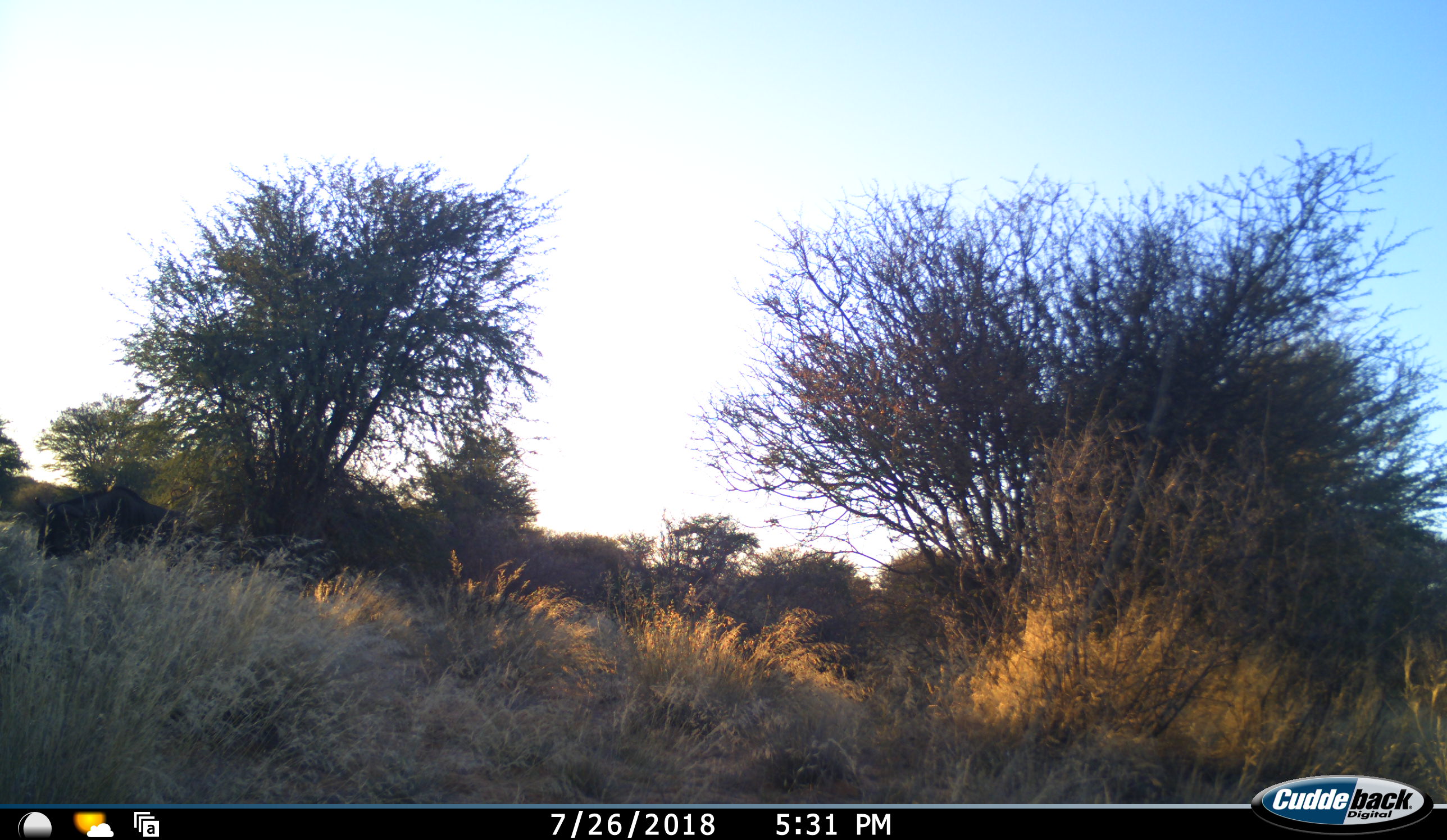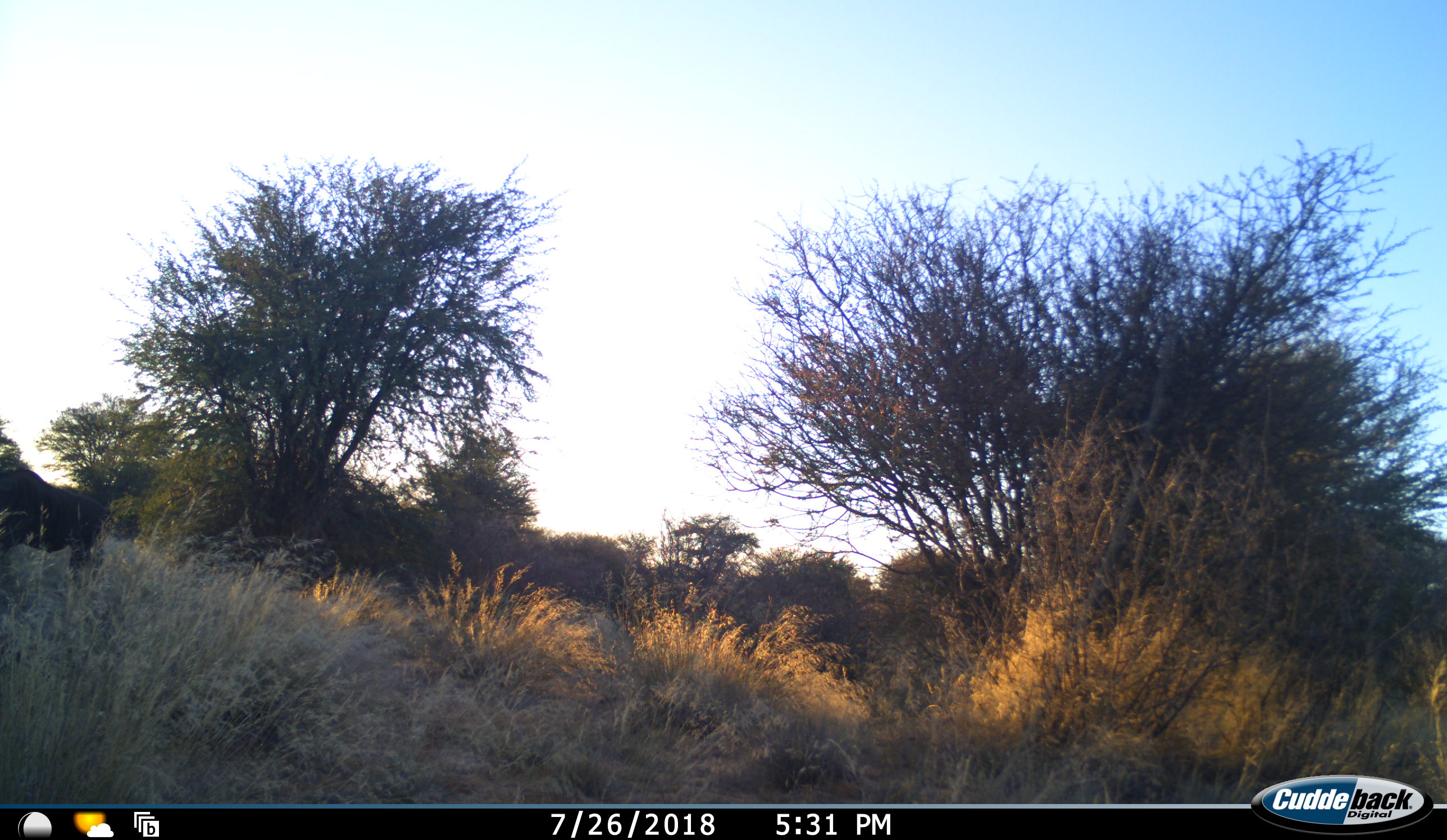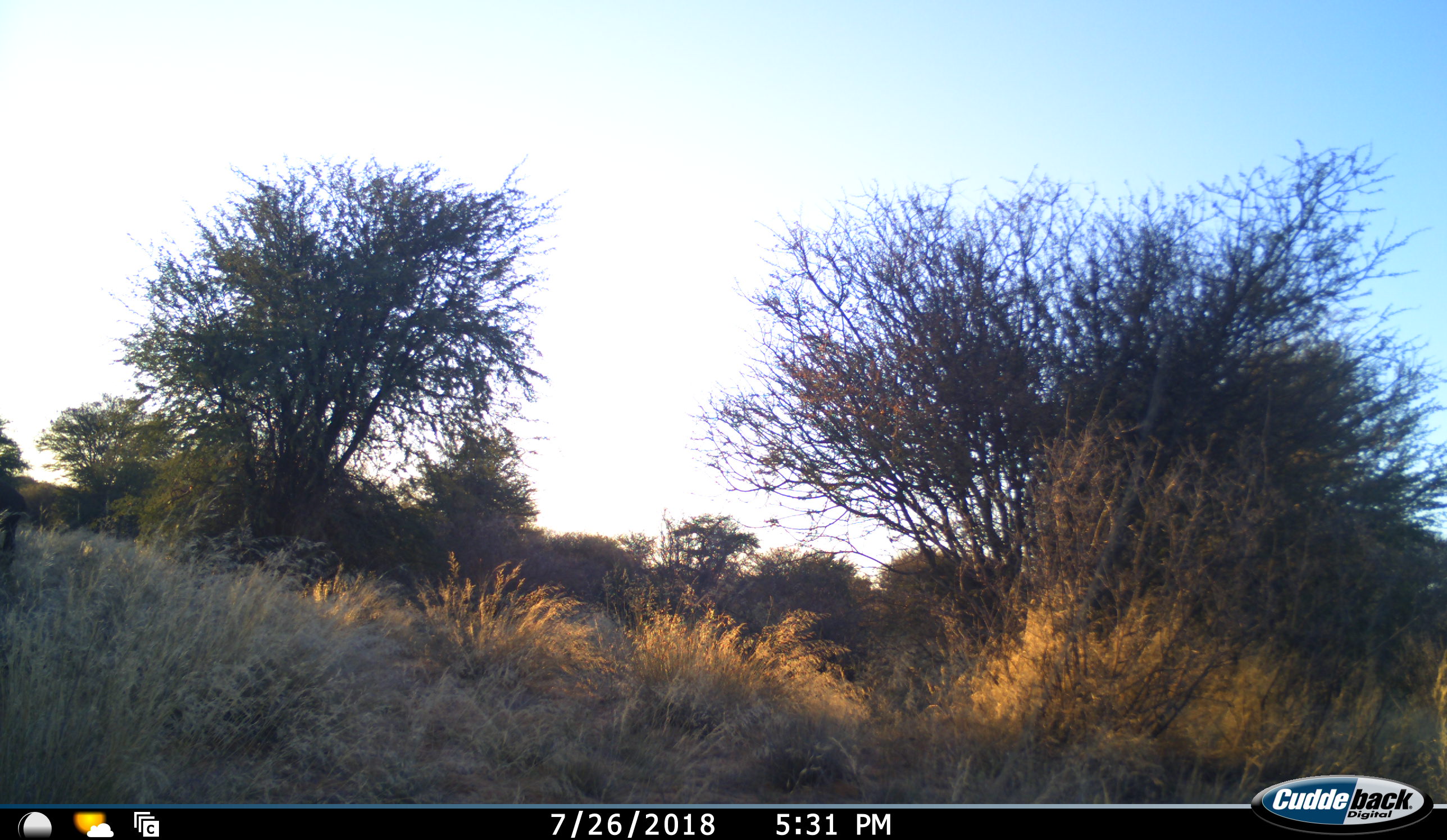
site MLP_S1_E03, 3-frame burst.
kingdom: Animalia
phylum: Chordata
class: Mammalia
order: Artiodactyla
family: Bovidae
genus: Connochaetes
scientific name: Connochaetes taurinus taurinus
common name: blue wildebeest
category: wildebeestblue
Wildebeestblue (blue wildebeest) (Connochaetes taurinus taurinus), count 1. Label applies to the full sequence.